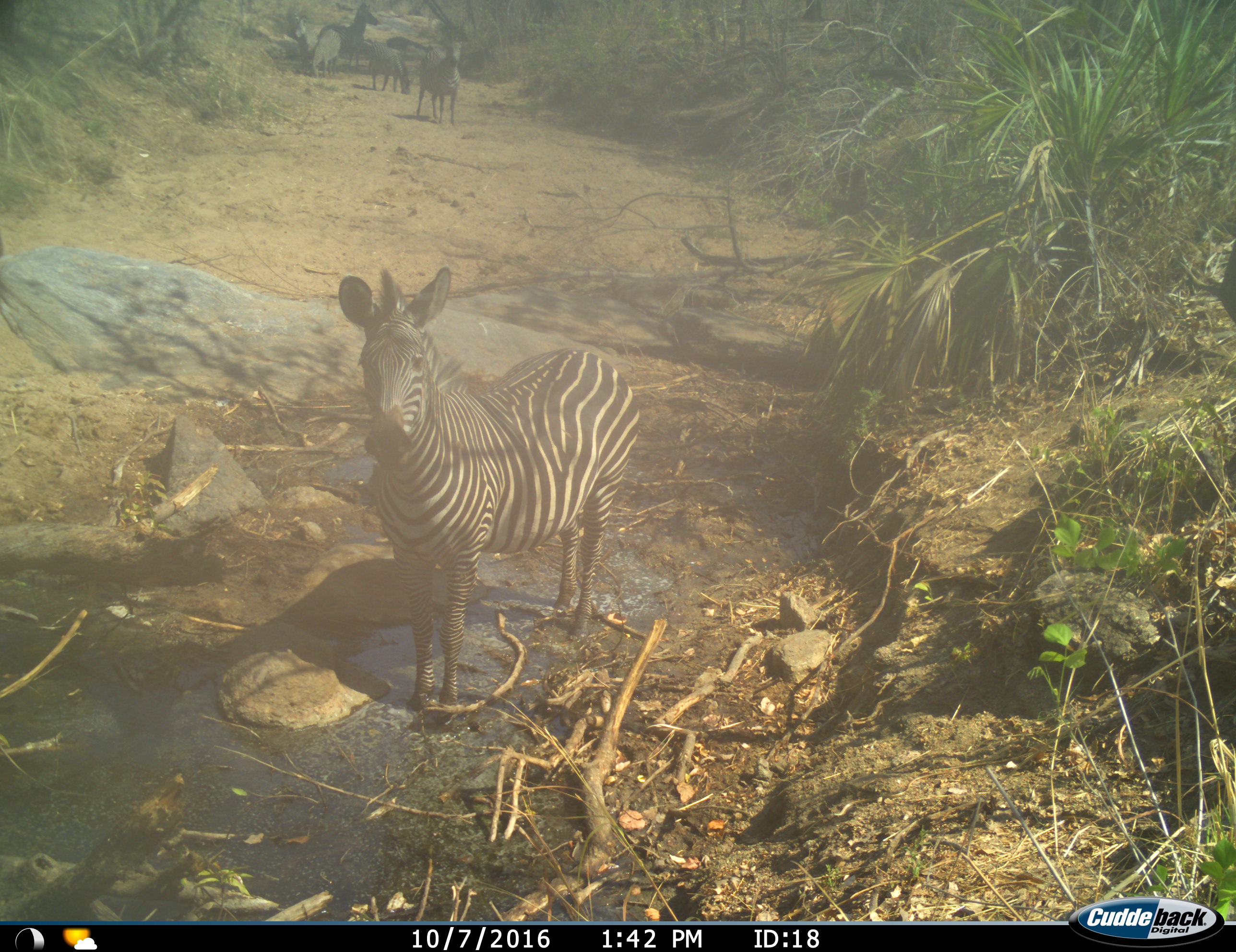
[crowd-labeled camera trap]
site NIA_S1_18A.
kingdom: Animalia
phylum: Chordata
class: Mammalia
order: Perissodactyla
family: Equidae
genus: Equus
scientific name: Equus quagga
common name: plains zebra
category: zebraplains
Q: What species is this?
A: Zebraplains (plains zebra) (Equus quagga).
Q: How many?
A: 5.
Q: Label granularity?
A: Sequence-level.